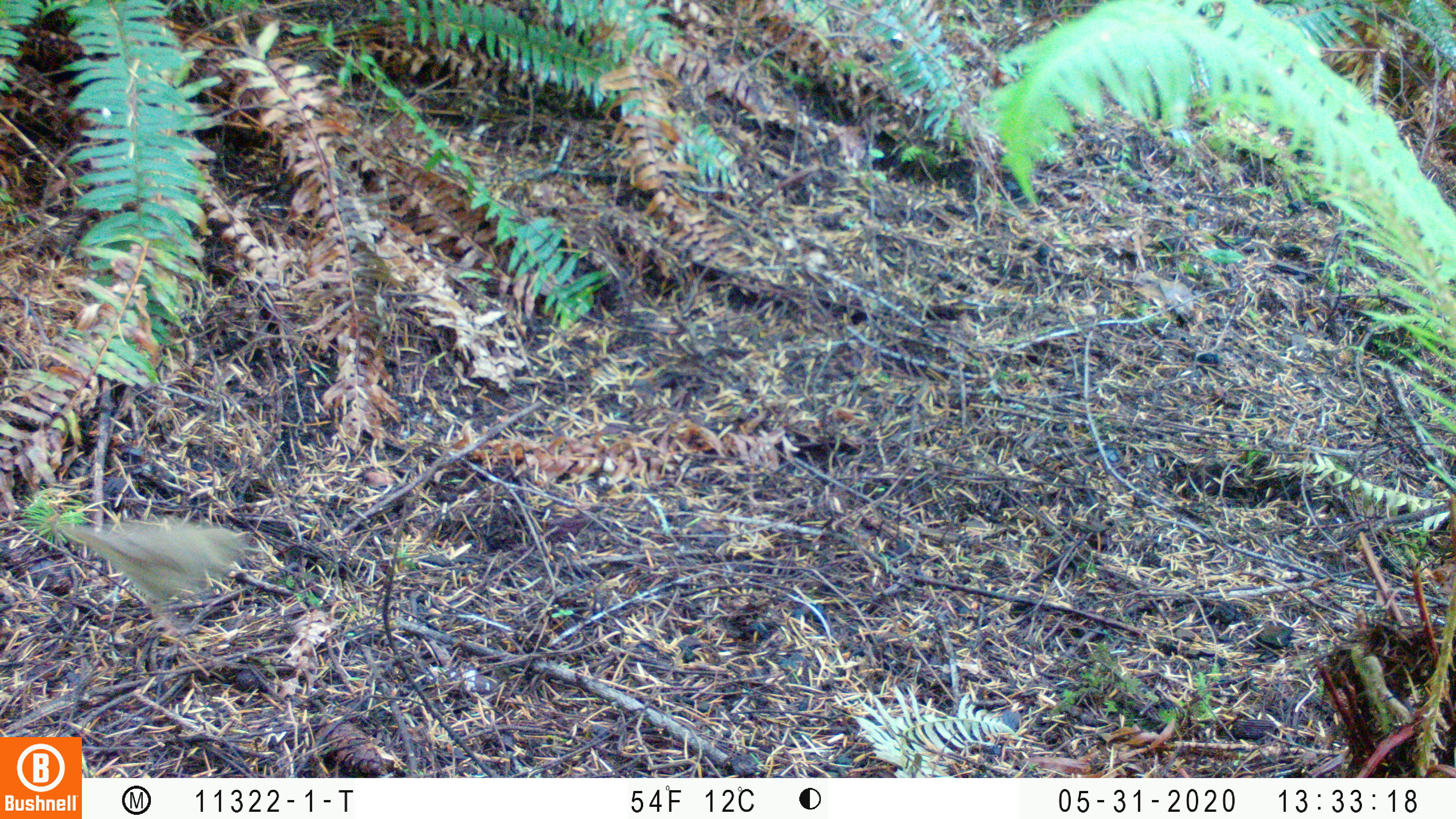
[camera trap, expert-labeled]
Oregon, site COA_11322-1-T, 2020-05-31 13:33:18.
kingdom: Animalia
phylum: Chordata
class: Aves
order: Passeriformes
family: Turdidae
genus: Catharus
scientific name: Catharus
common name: brown thrushes and nightingale-thrushes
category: catharus species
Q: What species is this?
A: Catharus species (brown thrushes and nightingale-thrushes) (Catharus).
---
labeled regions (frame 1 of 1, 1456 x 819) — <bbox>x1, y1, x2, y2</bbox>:
catharus species: <bbox>65, 518, 250, 608</bbox>